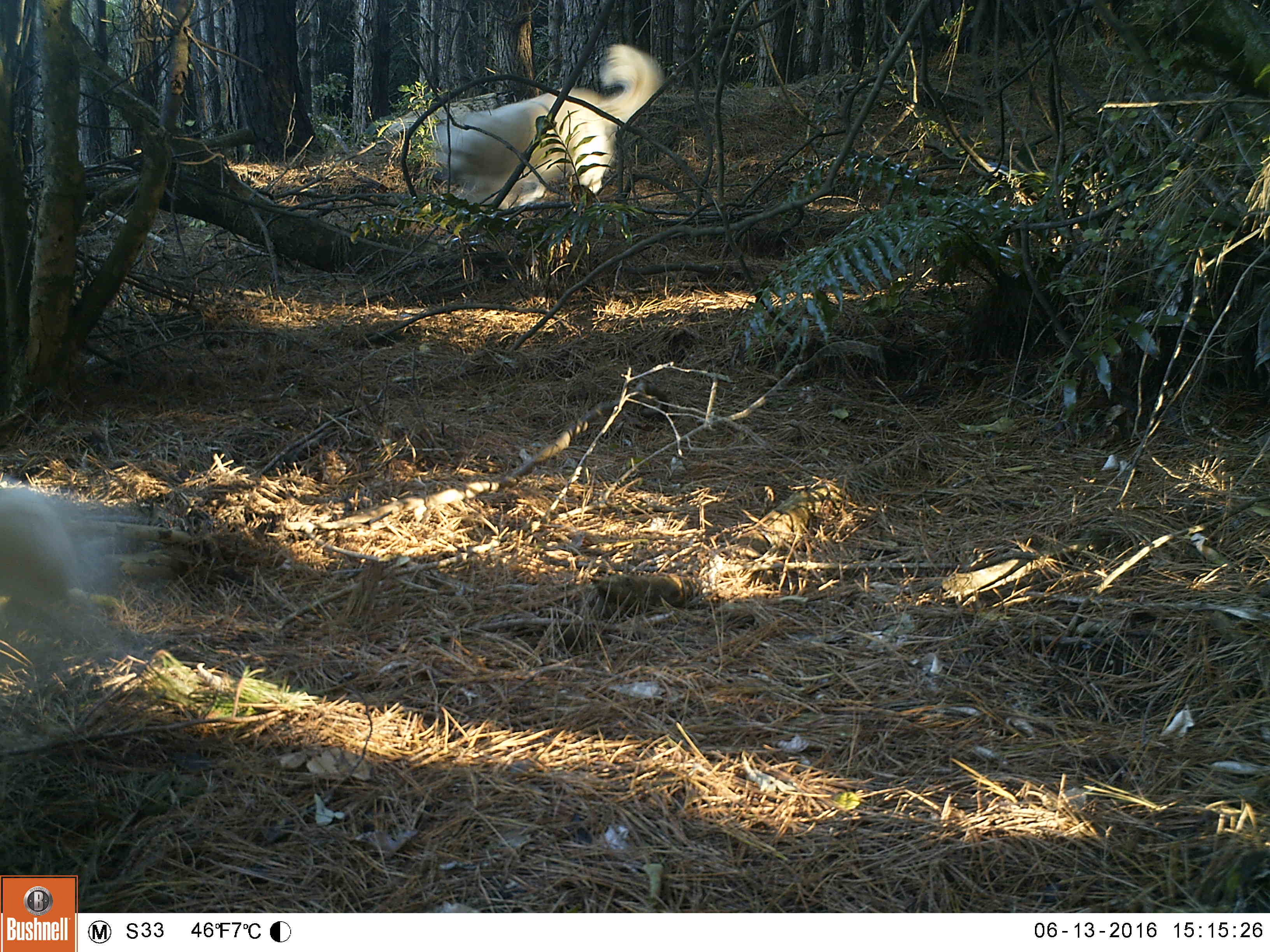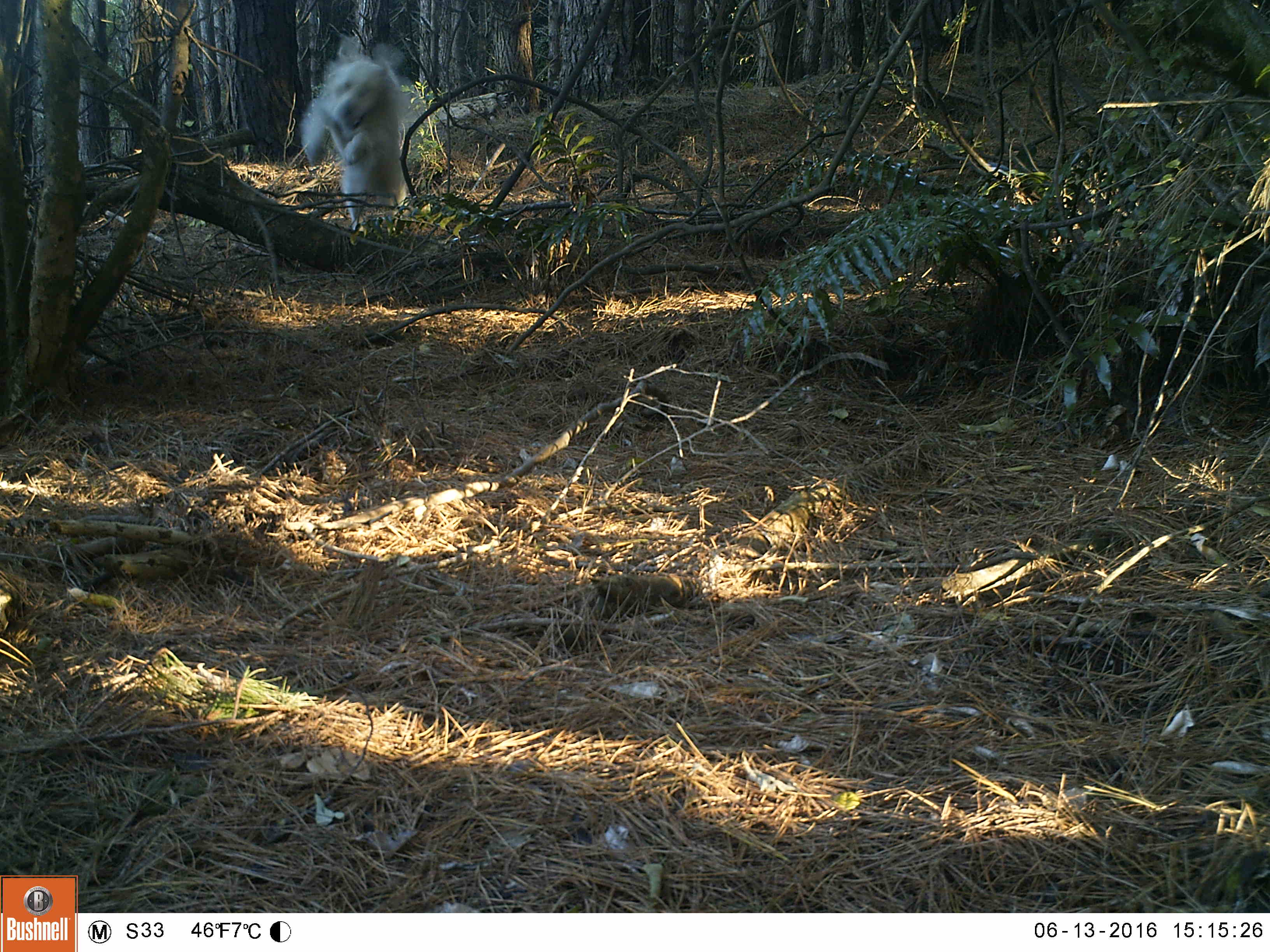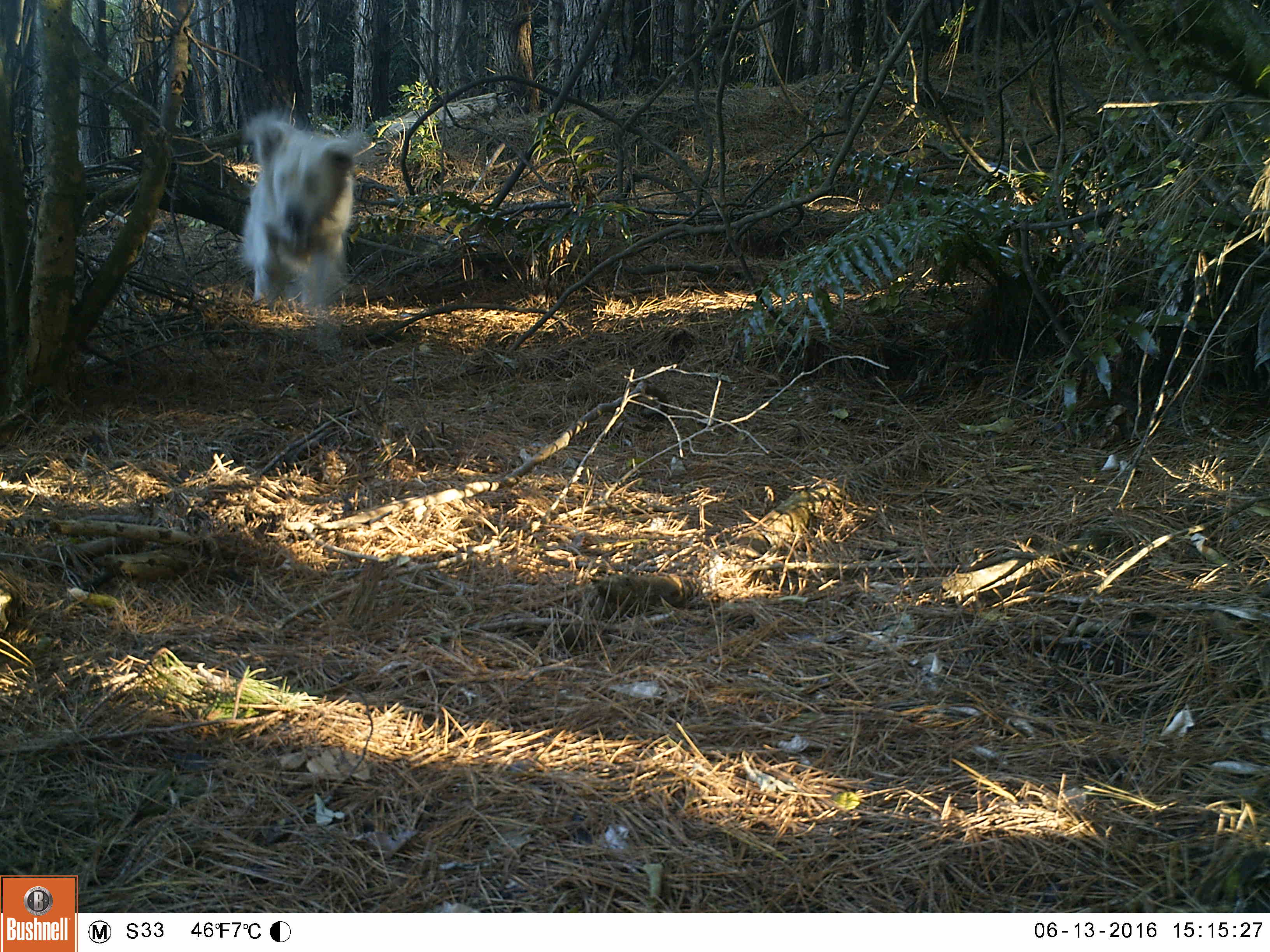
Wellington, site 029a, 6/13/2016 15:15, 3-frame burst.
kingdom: Animalia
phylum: Chordata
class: Mammalia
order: Carnivora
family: Canidae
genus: Canis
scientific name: Canis familiaris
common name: dog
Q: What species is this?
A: Dog (Canis familiaris).